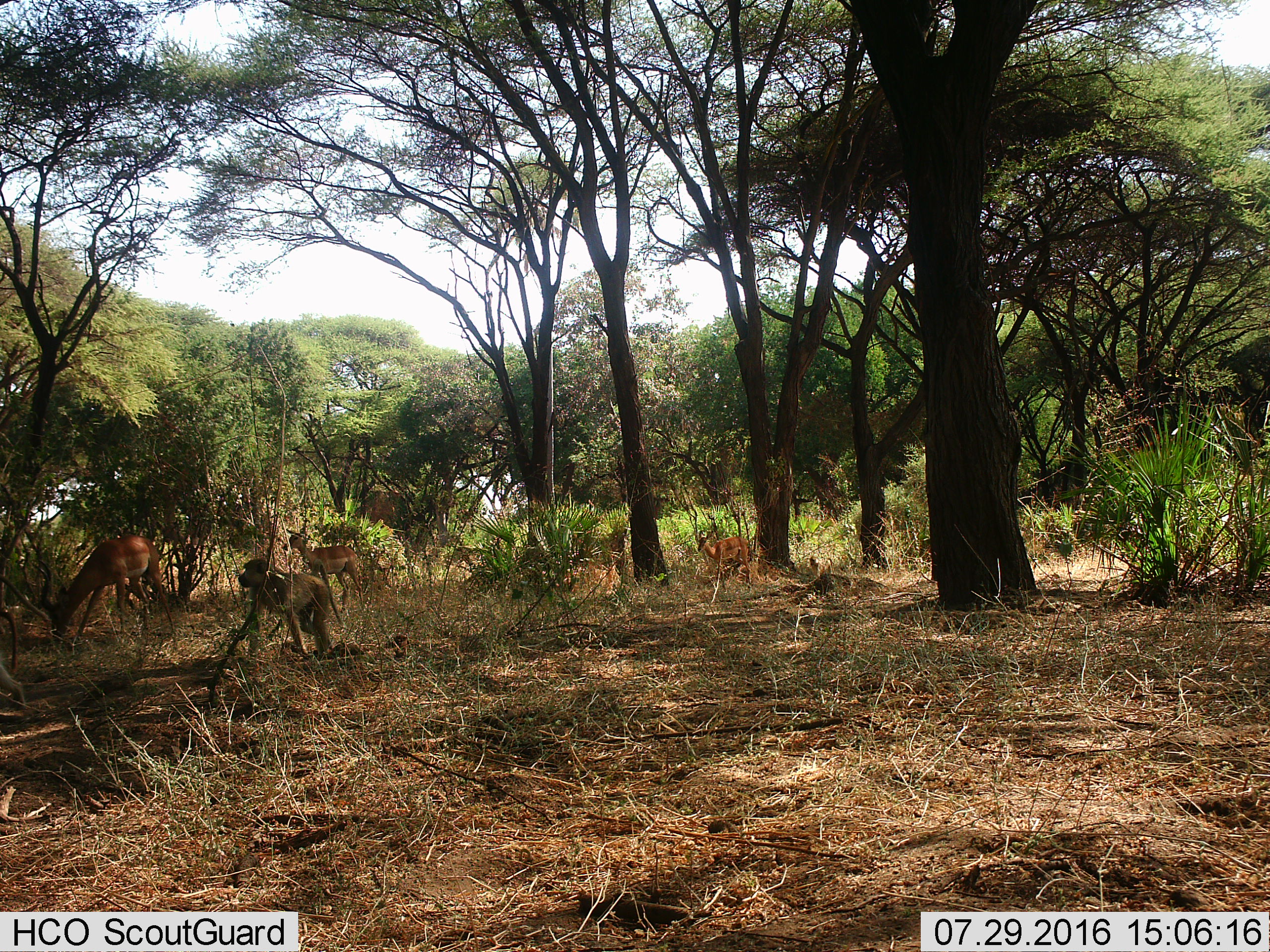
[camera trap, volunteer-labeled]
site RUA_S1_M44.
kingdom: Animalia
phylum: Chordata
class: Mammalia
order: Primates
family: Cercopithecidae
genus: Papio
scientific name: Papio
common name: baboon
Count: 1.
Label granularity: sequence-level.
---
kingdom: Animalia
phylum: Chordata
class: Mammalia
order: Artiodactyla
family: Bovidae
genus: Aepyceros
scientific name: Aepyceros melampus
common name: impala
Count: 3.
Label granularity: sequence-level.